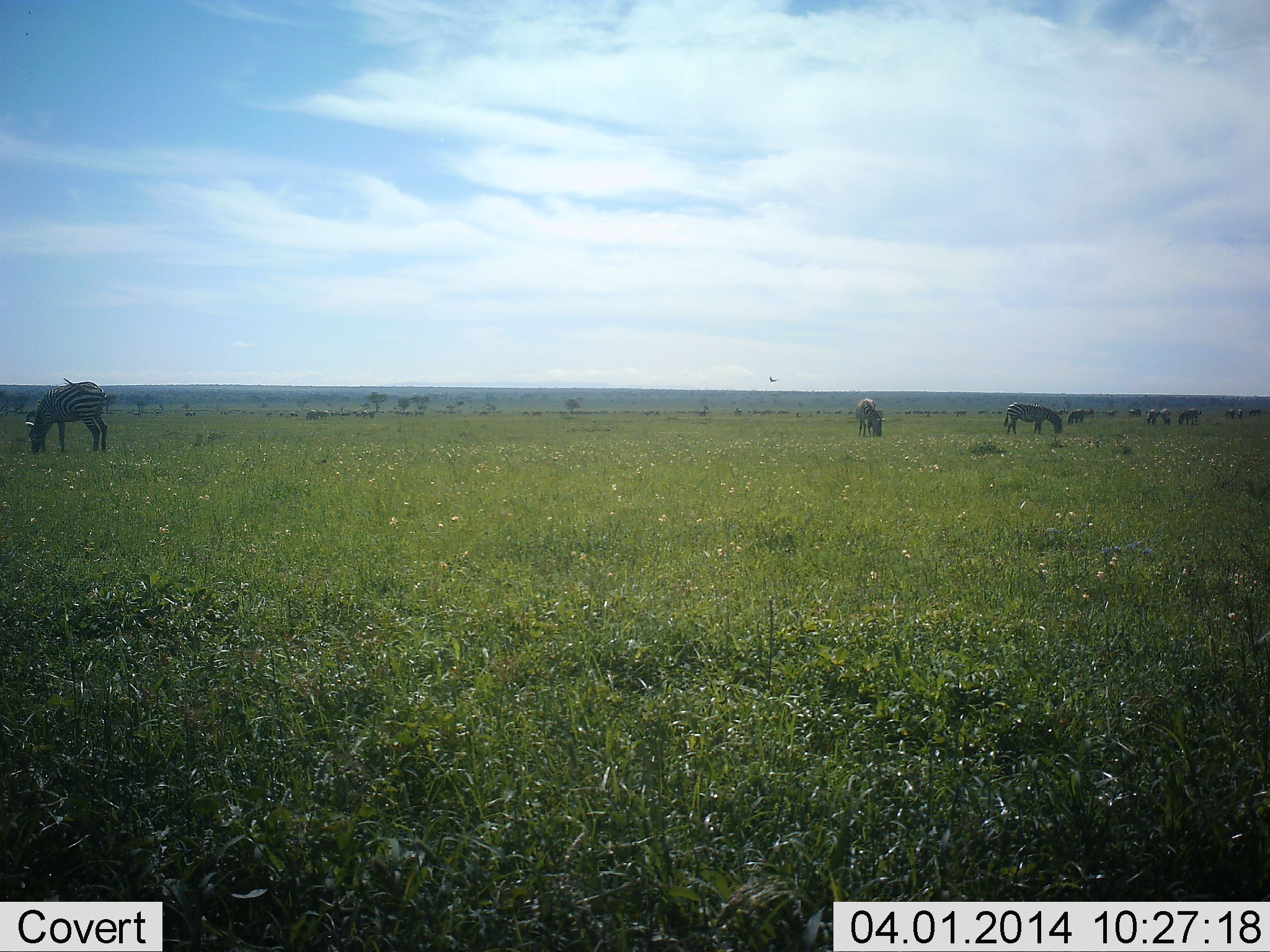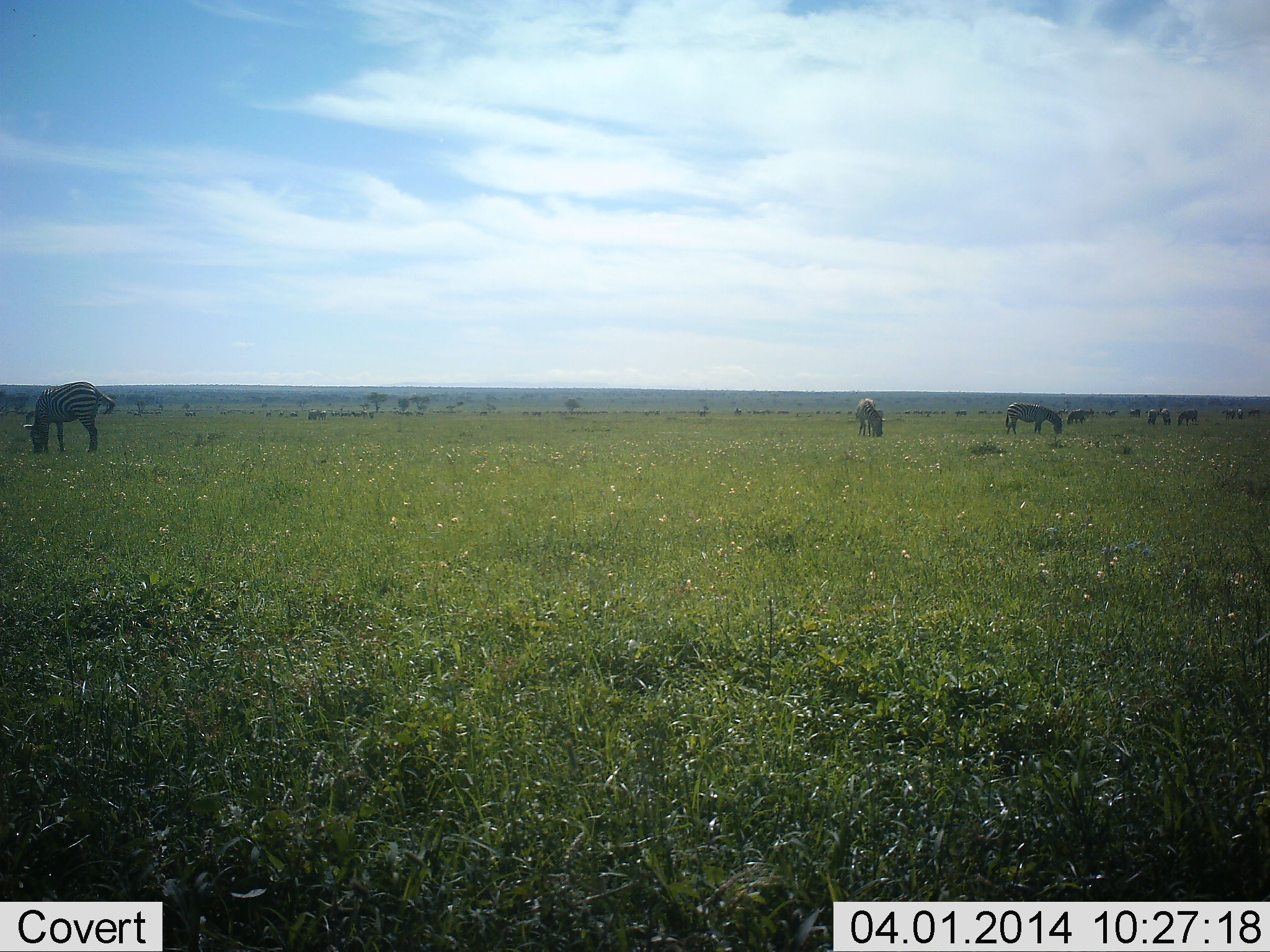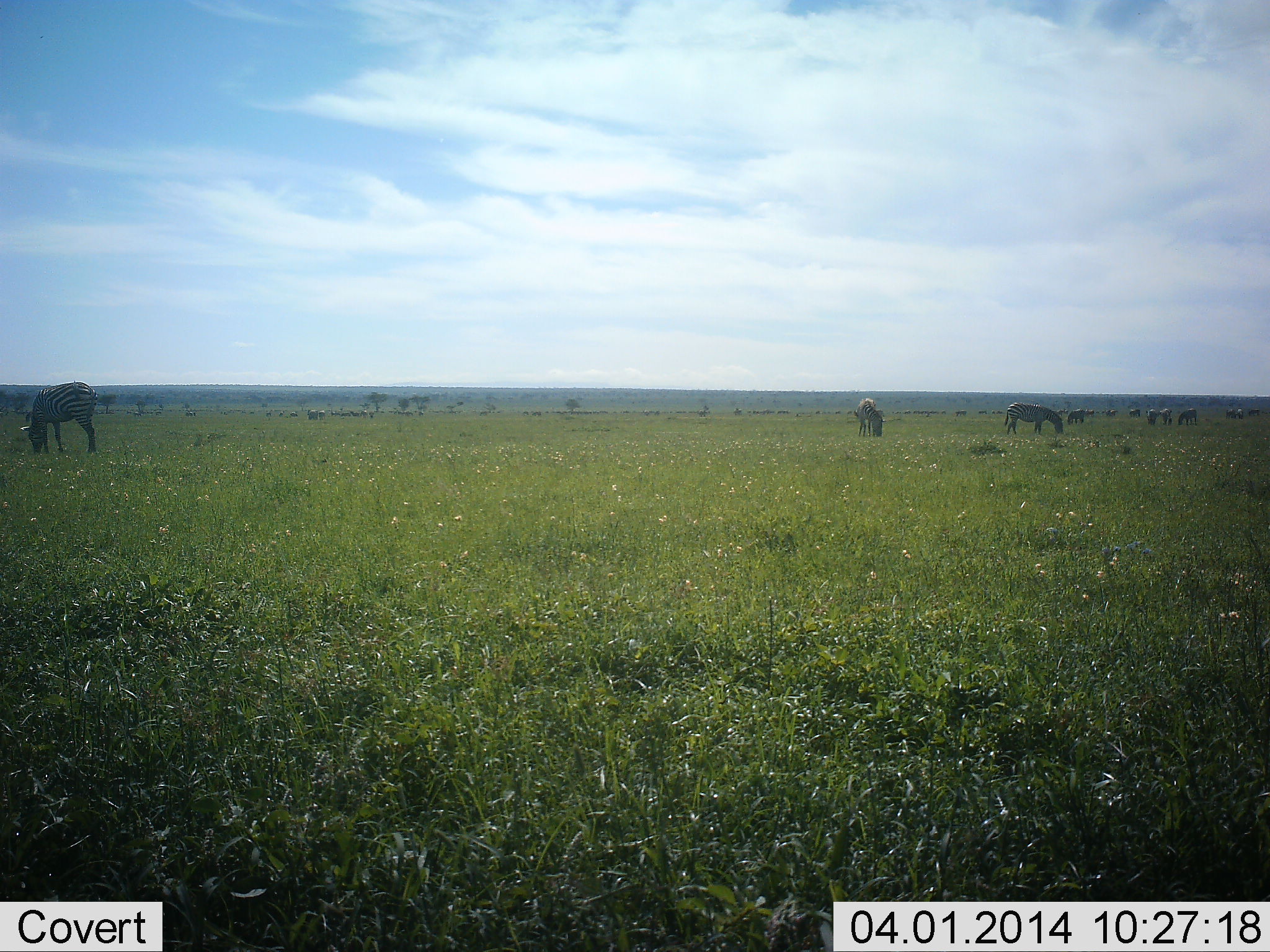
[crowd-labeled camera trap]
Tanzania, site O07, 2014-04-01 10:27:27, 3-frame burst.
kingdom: Animalia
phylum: Chordata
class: Mammalia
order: Perissodactyla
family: Equidae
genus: Equus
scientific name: Equus quagga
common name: plains zebra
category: zebra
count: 10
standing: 38%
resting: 0%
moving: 15%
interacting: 0%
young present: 0%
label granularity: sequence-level